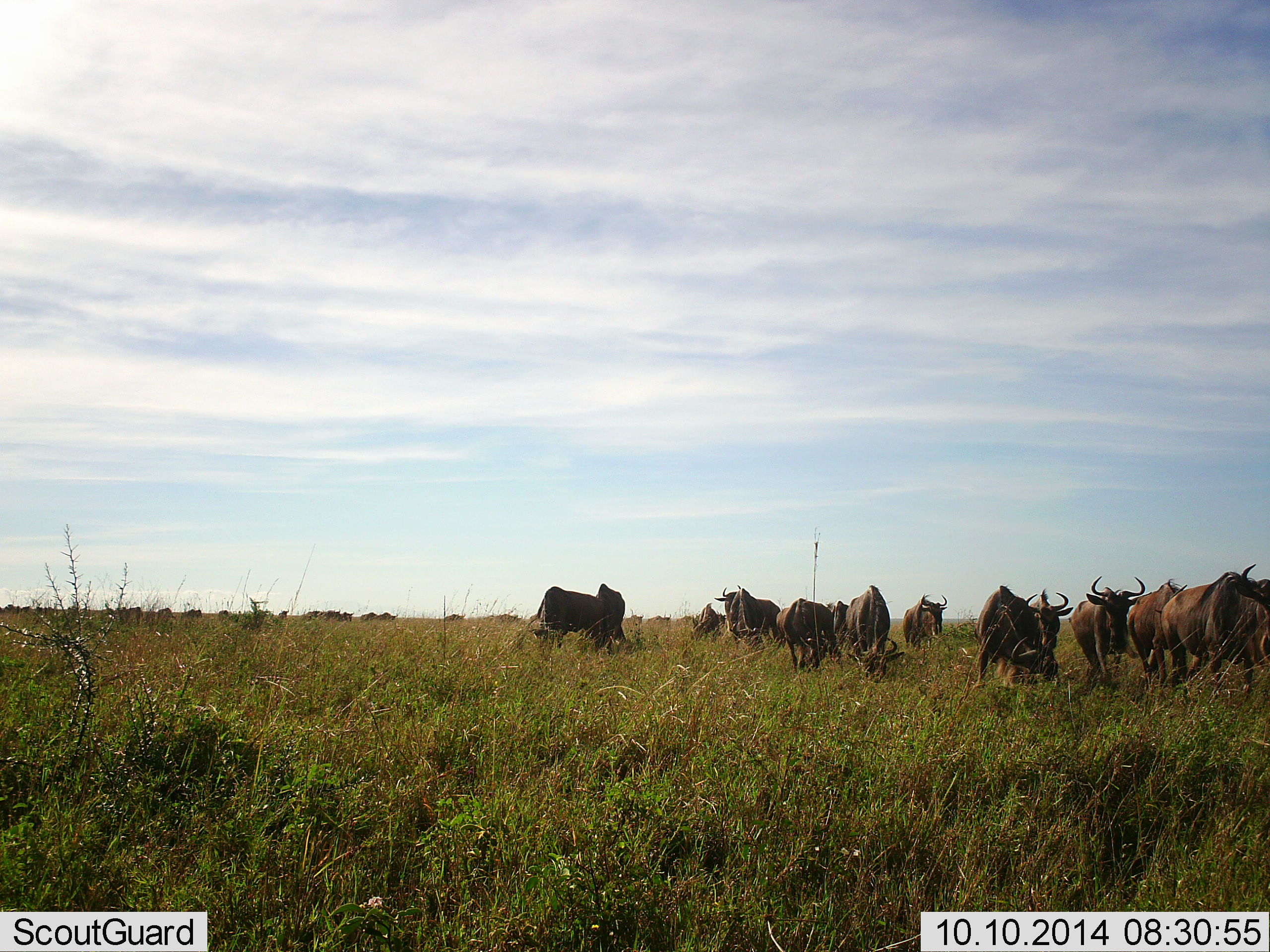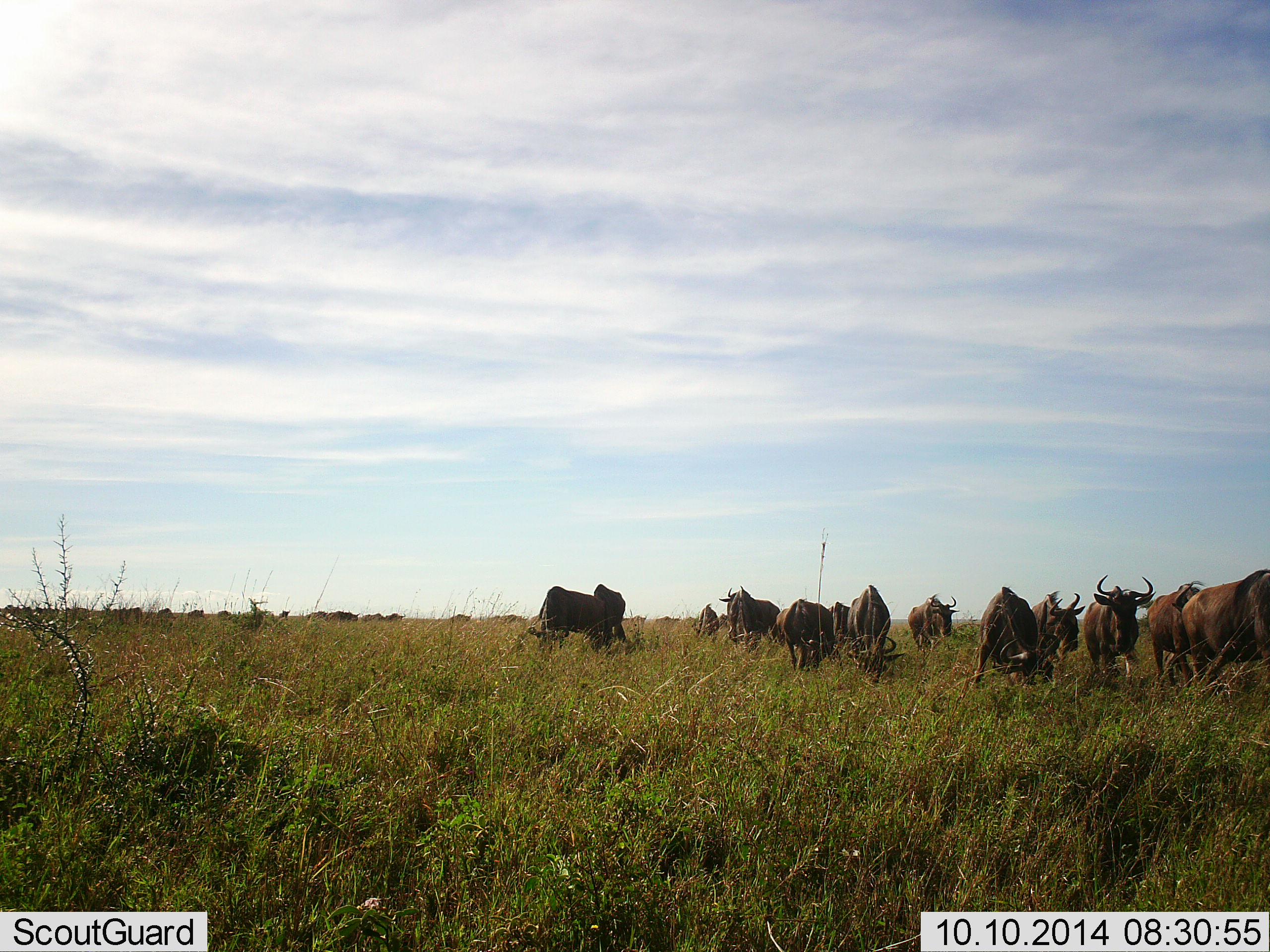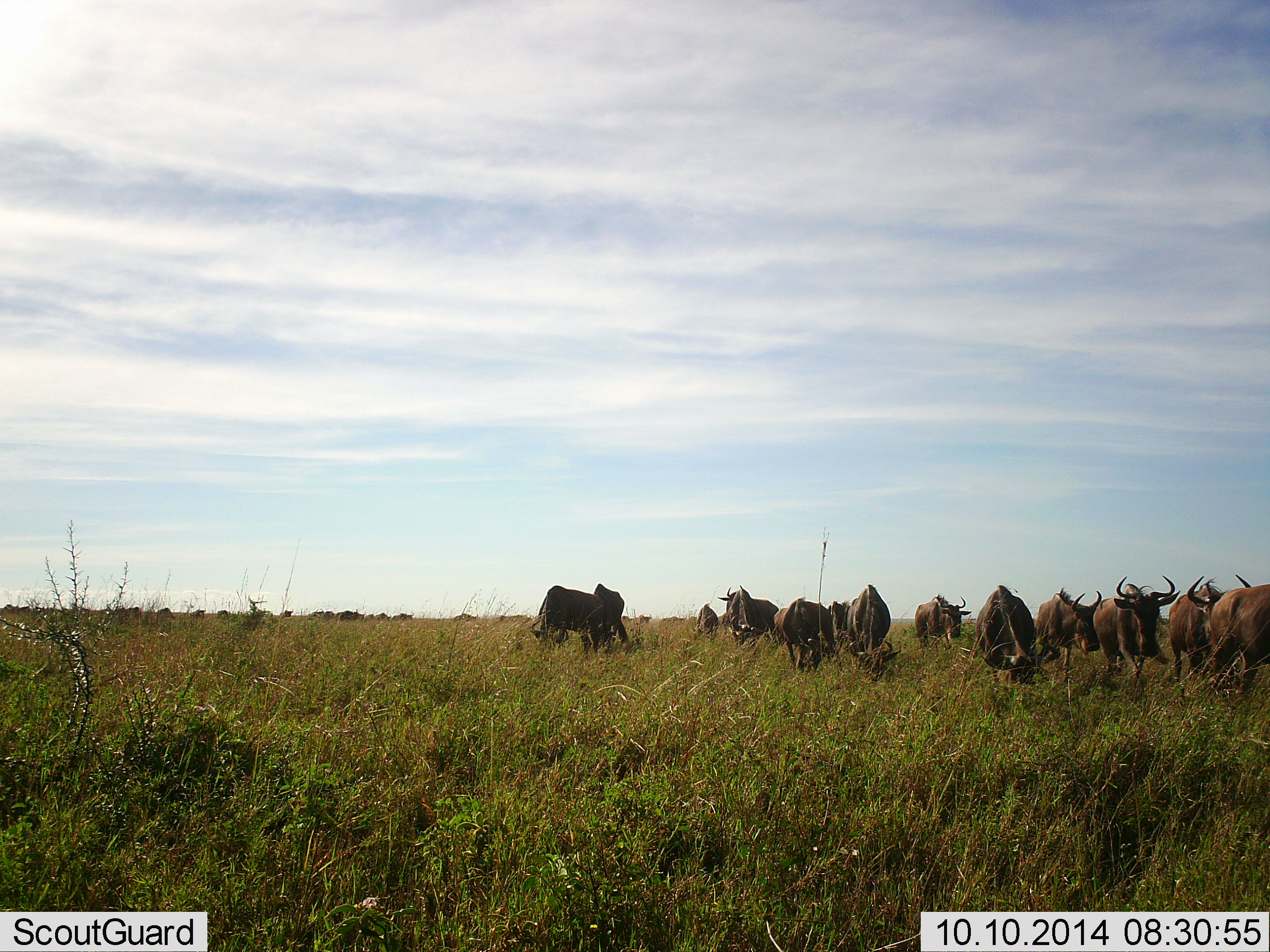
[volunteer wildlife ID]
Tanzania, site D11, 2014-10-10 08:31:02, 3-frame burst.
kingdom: Animalia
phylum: Chordata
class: Mammalia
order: Artiodactyla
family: Bovidae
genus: Connochaetes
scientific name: Connochaetes taurinus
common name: blue wildebeest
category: wildebeest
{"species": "wildebeest (blue wildebeest) (Connochaetes taurinus)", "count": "11-50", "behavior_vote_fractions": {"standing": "60%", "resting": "0%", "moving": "80%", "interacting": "0%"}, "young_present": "0%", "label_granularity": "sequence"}